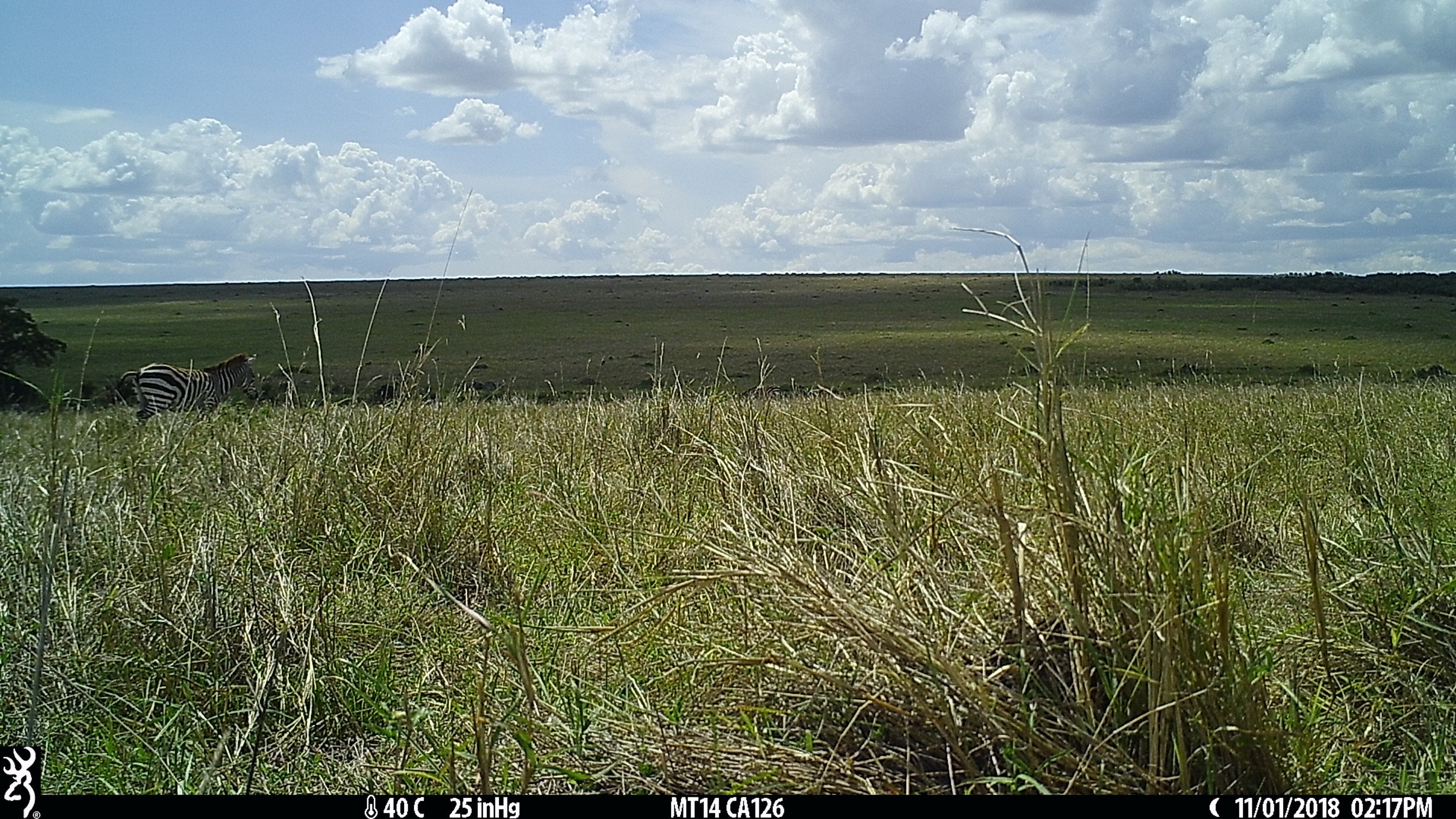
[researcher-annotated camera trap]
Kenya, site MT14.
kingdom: Animalia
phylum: Chordata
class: Mammalia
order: Perissodactyla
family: Equidae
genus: Equus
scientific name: Equus quagga burchellii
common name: burchell's zebra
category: zebra